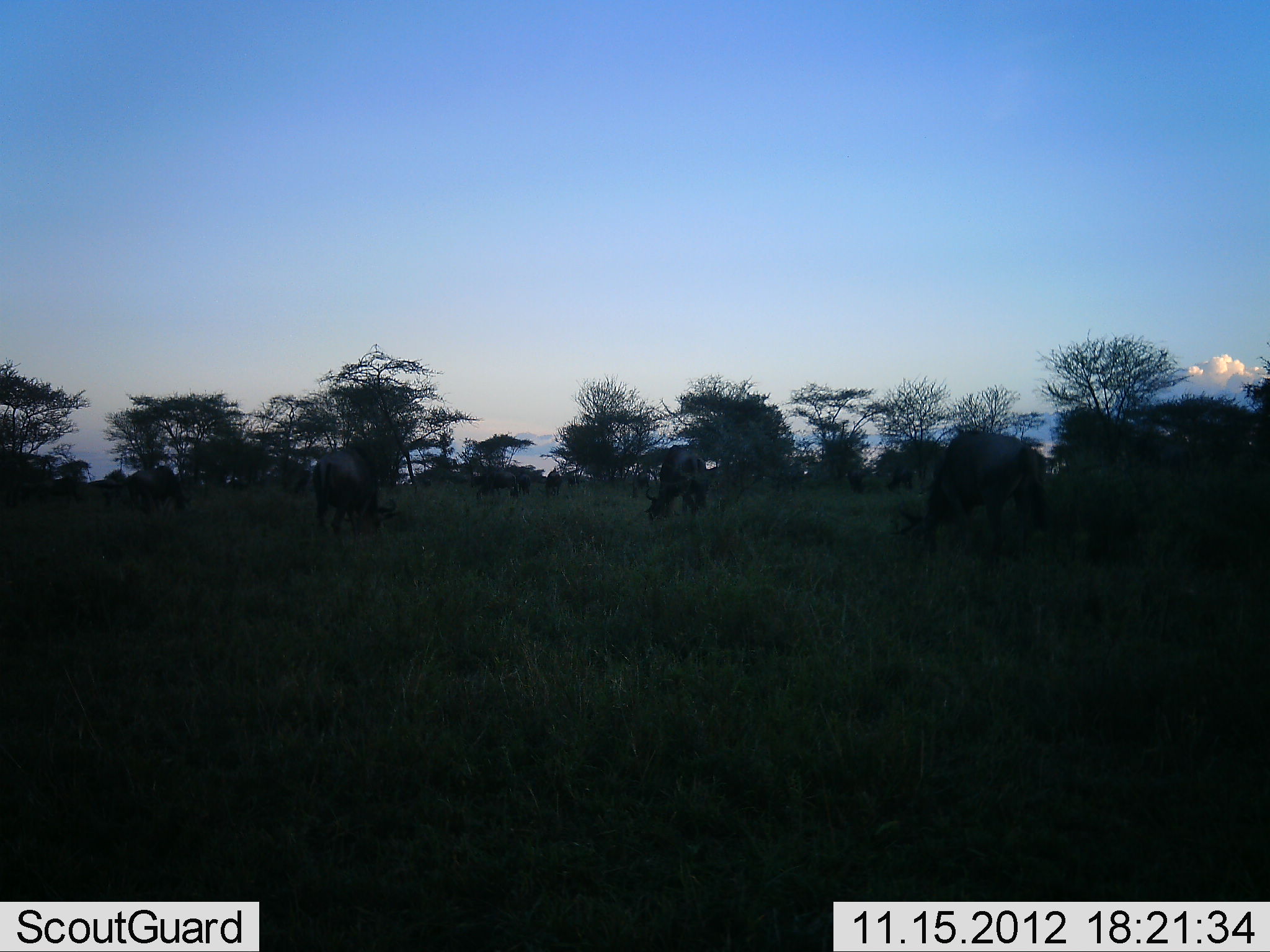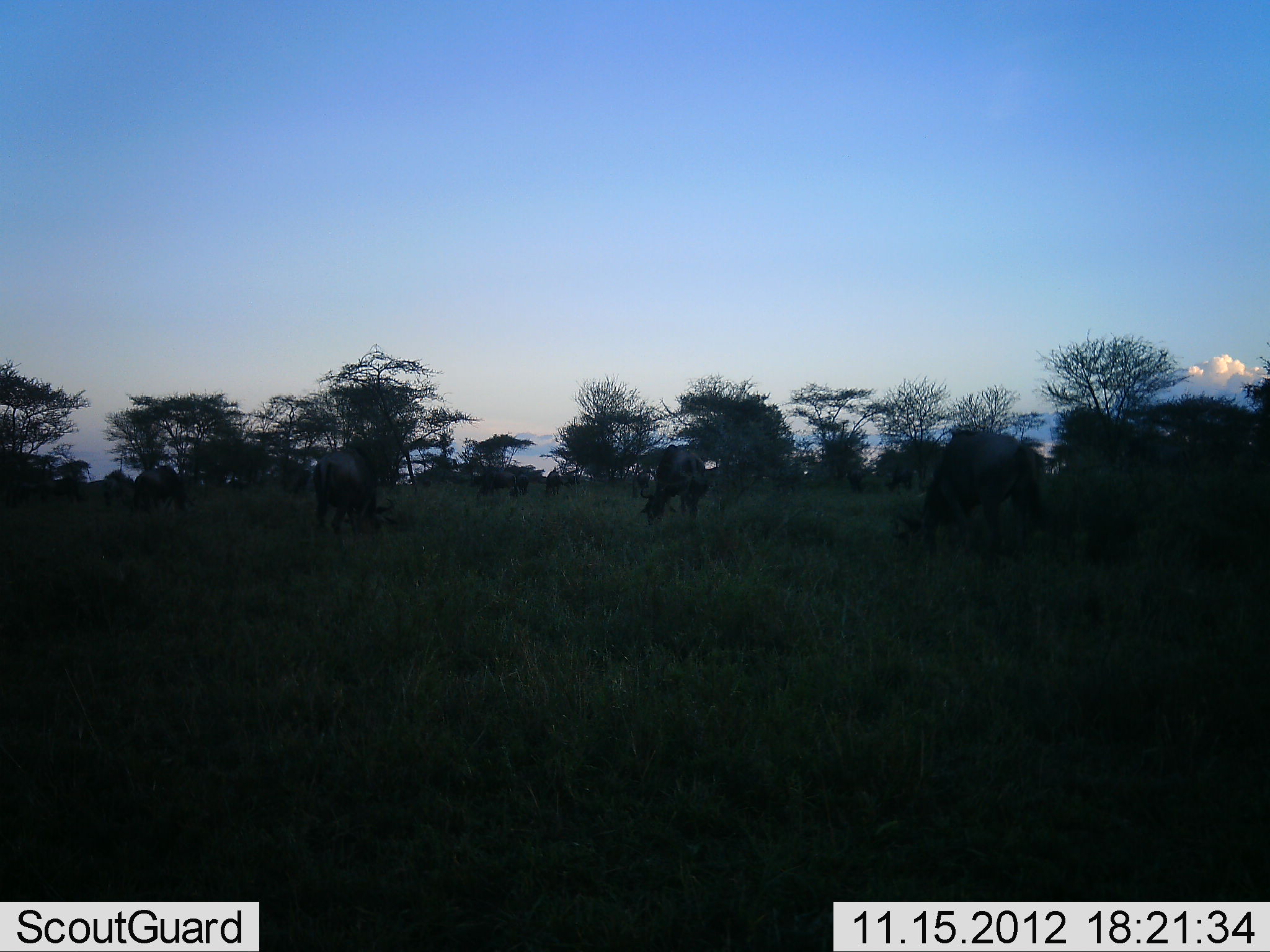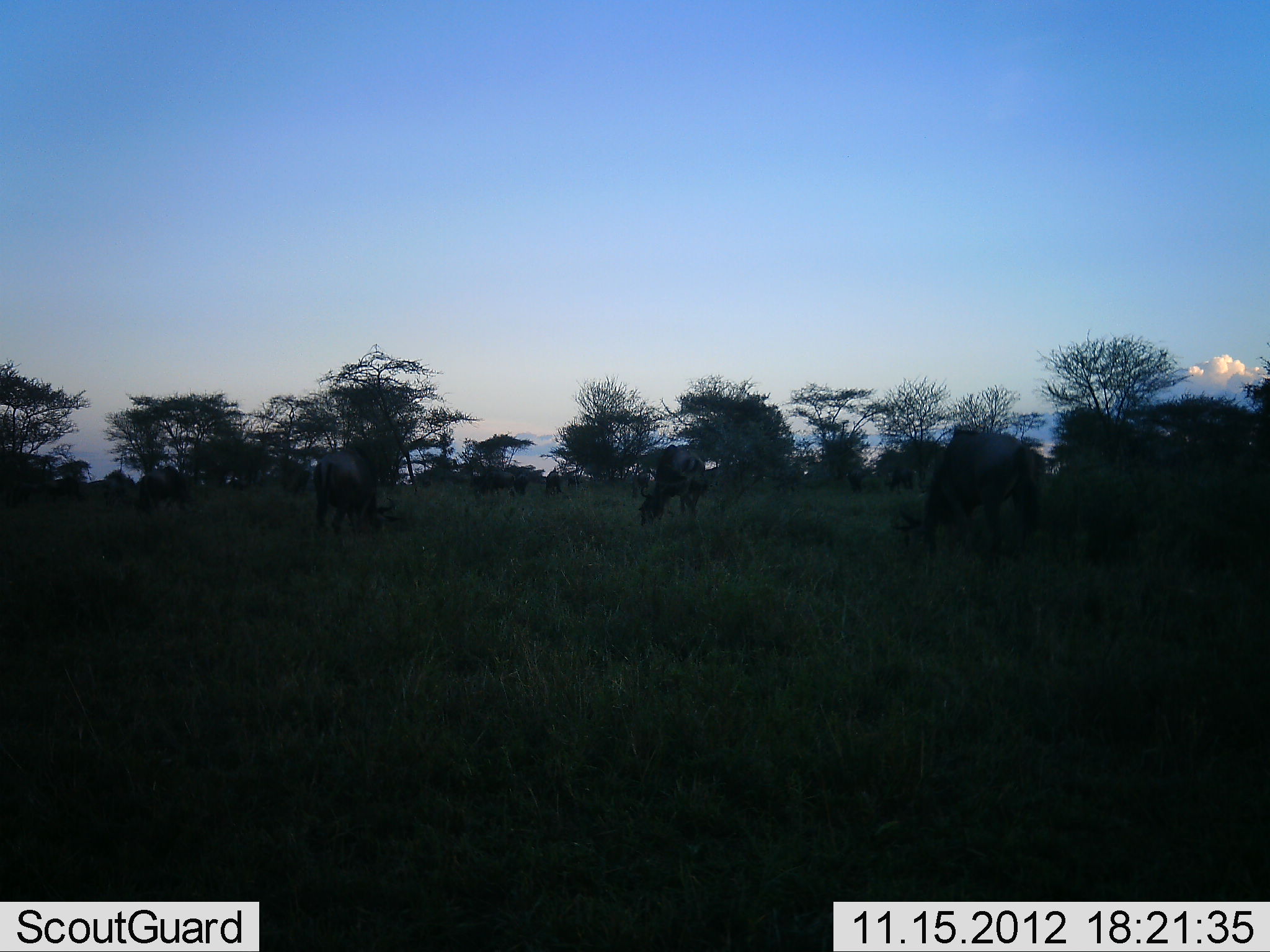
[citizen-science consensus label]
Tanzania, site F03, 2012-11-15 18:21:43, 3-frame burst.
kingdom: Animalia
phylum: Chordata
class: Mammalia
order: Artiodactyla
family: Bovidae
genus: Connochaetes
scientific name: Connochaetes taurinus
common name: blue wildebeest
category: wildebeest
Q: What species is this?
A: Wildebeest (blue wildebeest) (Connochaetes taurinus).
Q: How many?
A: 8.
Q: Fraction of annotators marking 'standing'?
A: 36%.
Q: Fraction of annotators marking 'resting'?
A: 0%.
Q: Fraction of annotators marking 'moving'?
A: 18%.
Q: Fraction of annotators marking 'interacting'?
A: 0%.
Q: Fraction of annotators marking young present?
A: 0%.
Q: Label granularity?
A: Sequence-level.